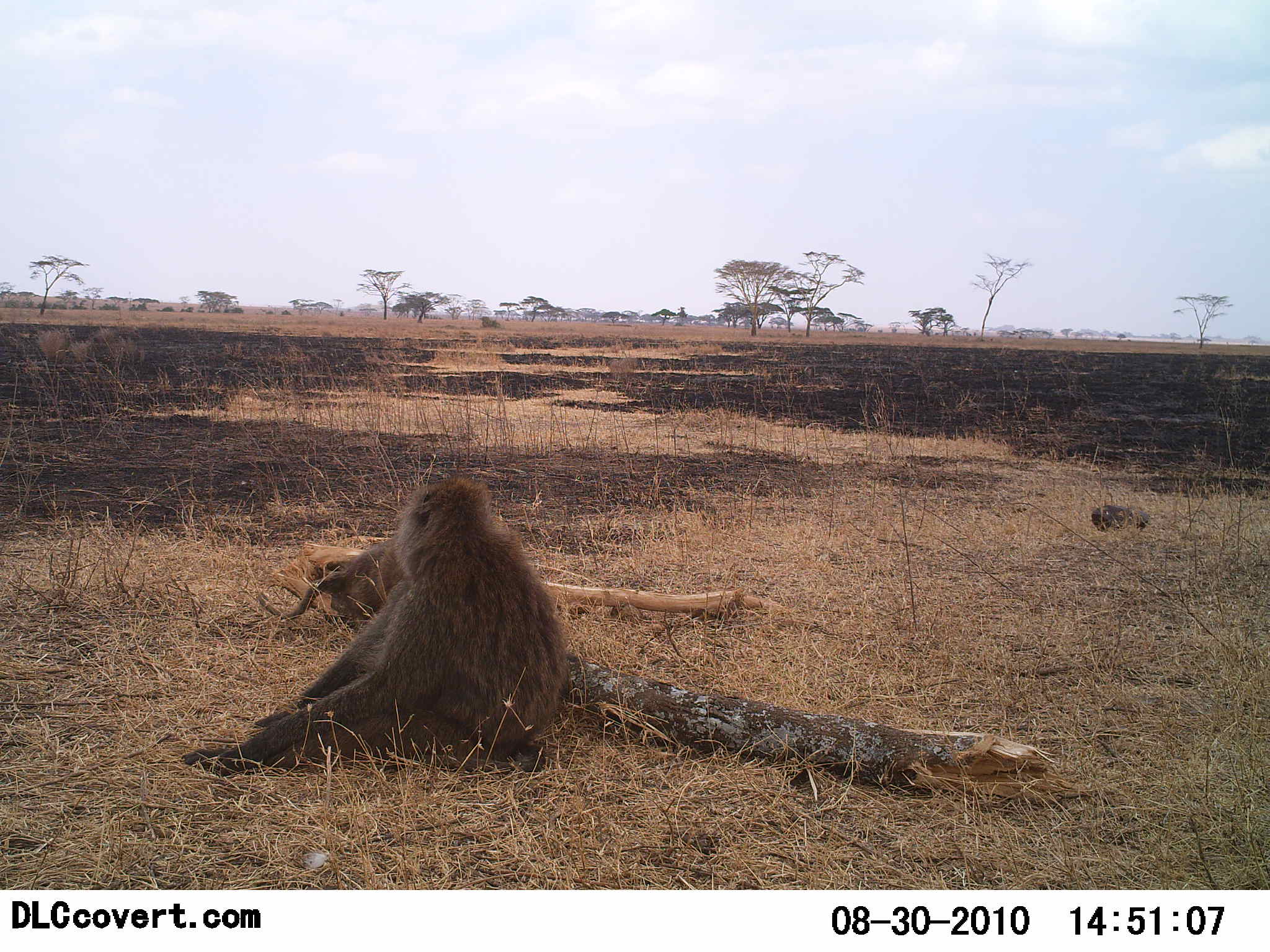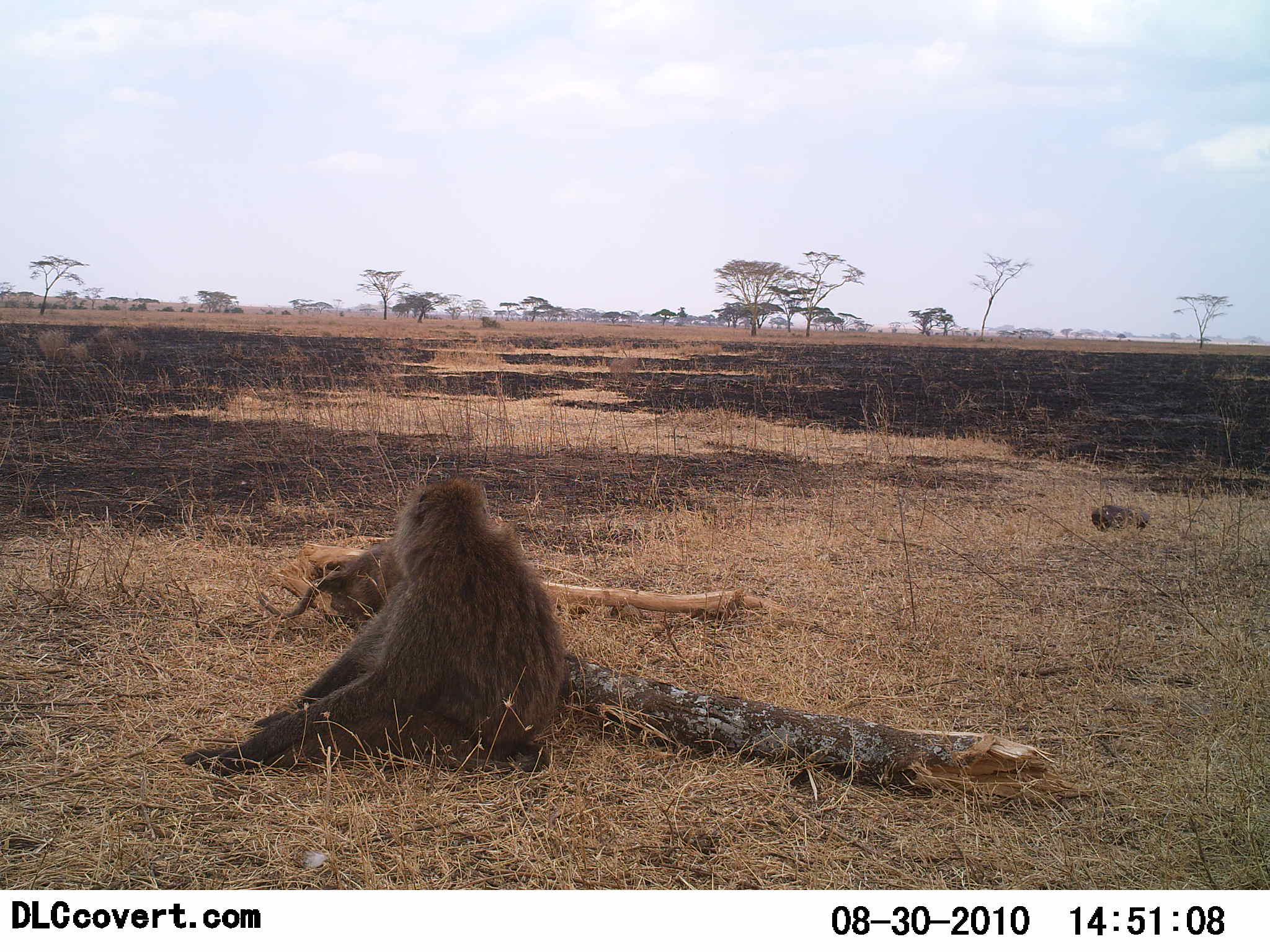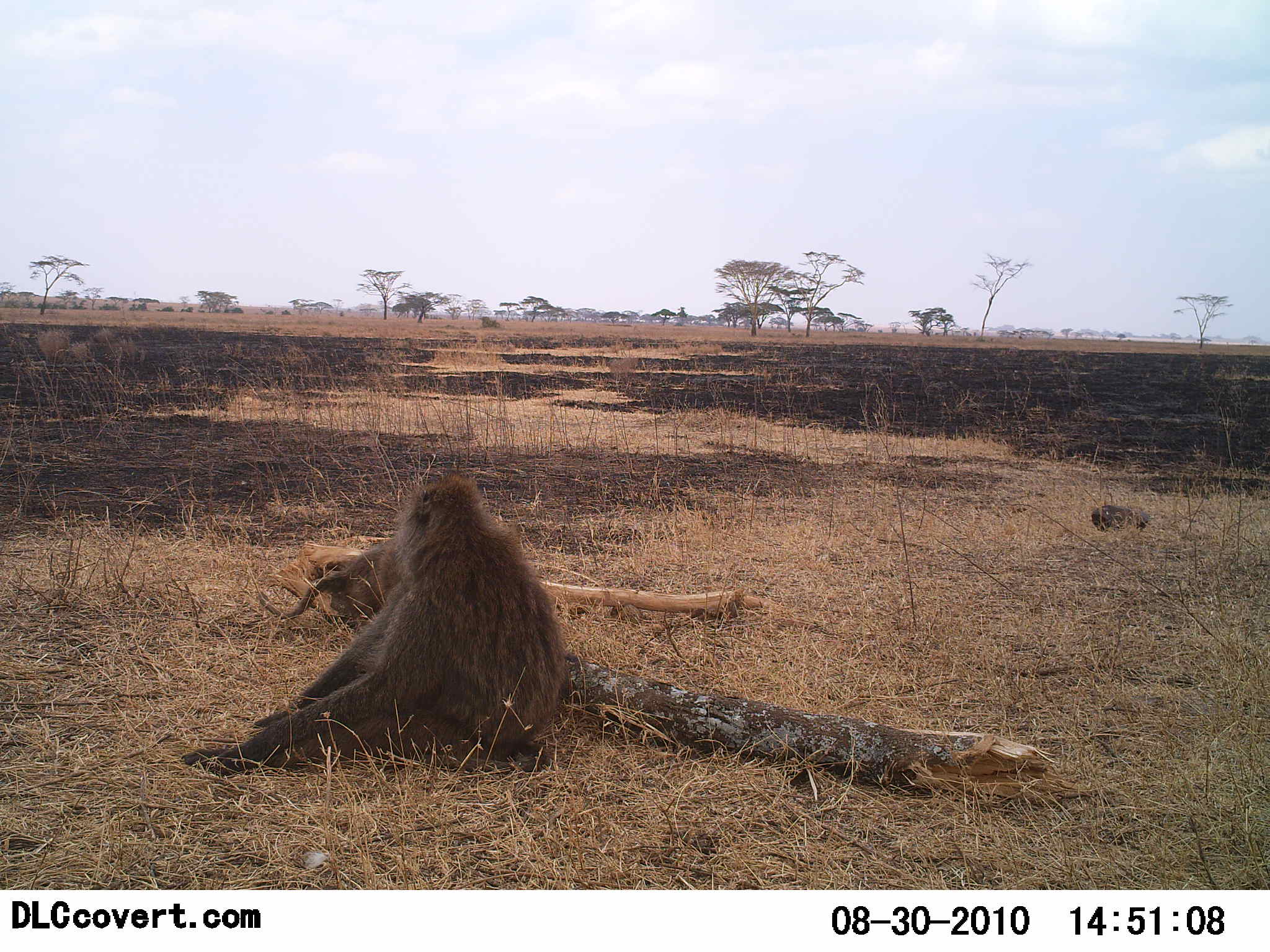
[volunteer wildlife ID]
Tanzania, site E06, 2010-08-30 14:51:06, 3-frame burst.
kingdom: Animalia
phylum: Chordata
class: Mammalia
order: Primates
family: Cercopithecidae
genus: Papio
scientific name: Papio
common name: baboon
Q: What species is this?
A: Baboon (Papio).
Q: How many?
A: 1.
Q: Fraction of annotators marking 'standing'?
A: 0%.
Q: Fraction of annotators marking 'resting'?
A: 100%.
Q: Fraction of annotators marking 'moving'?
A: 0%.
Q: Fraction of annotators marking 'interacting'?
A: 0%.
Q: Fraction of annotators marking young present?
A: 0%.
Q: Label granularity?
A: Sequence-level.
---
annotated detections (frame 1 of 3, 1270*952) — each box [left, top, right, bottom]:
animal: [179, 476, 575, 779]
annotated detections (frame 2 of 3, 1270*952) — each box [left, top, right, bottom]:
animal: [182, 475, 576, 780]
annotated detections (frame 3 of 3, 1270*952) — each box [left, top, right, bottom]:
animal: [181, 473, 570, 781]